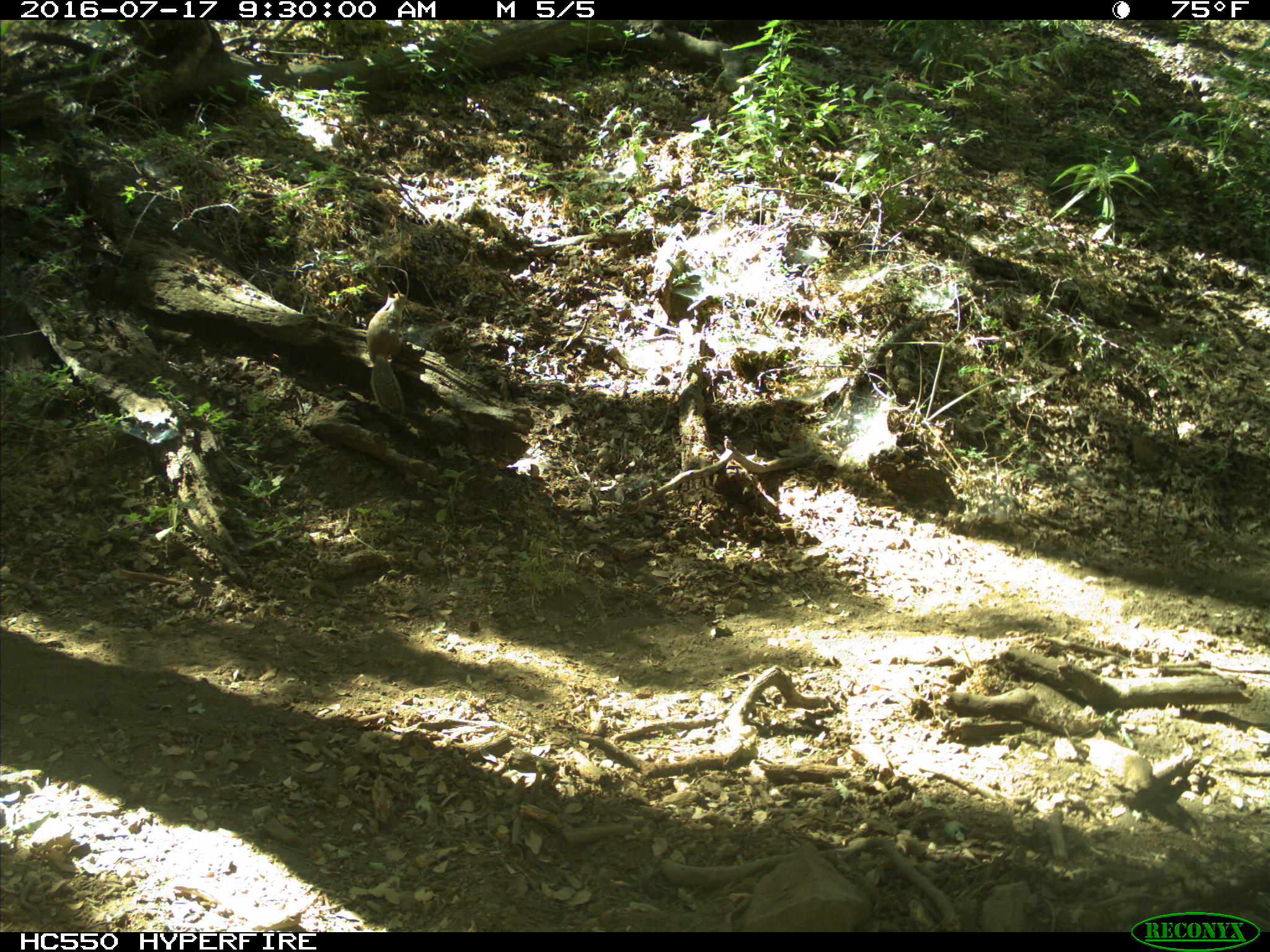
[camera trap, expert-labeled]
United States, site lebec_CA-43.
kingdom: Animalia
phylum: Chordata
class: Mammalia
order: Rodentia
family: Sciuridae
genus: Otospermophilus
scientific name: Otospermophilus beecheyi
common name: california ground squirrel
Otospermophilus beecheyi (california ground squirrel).